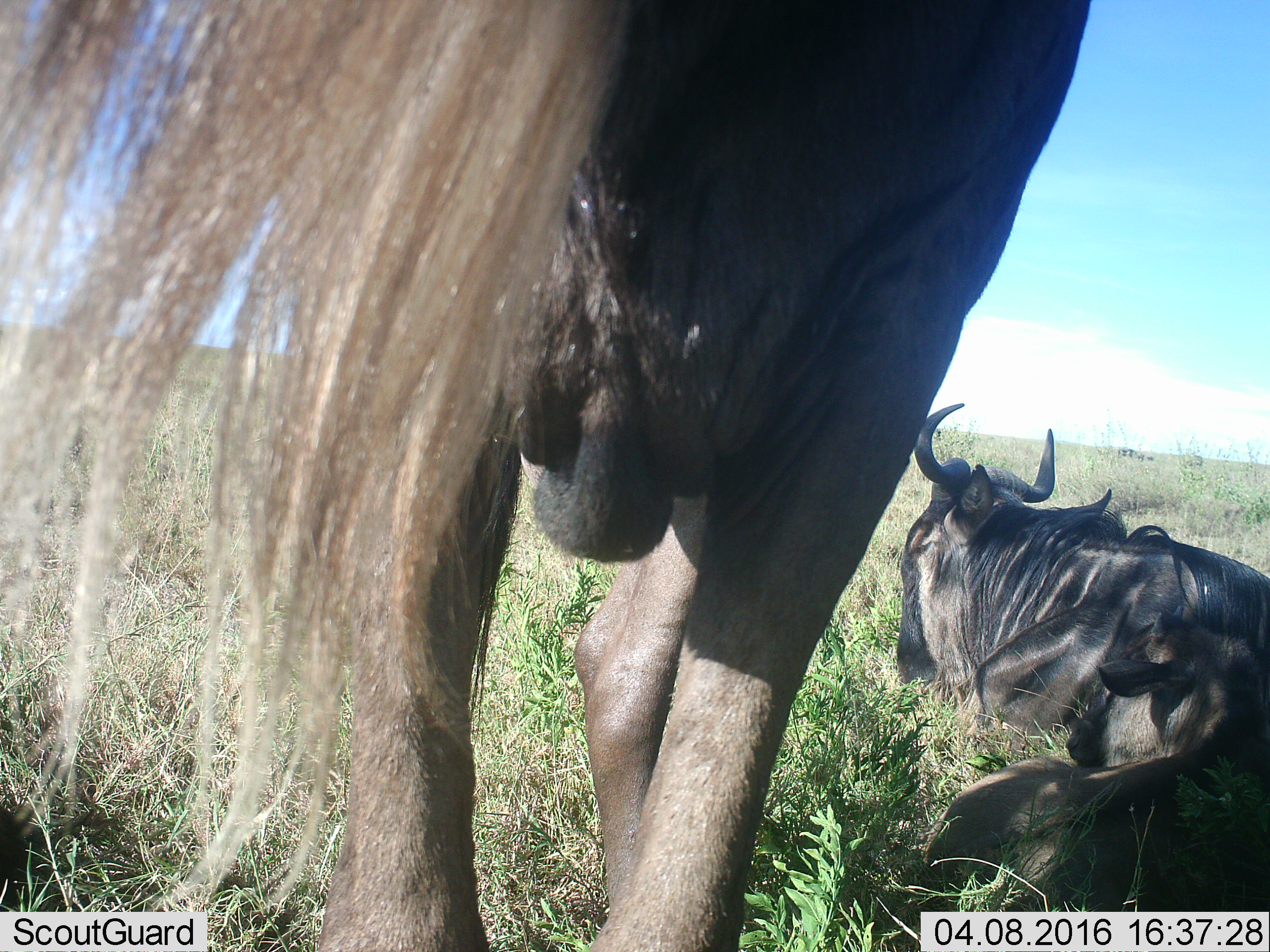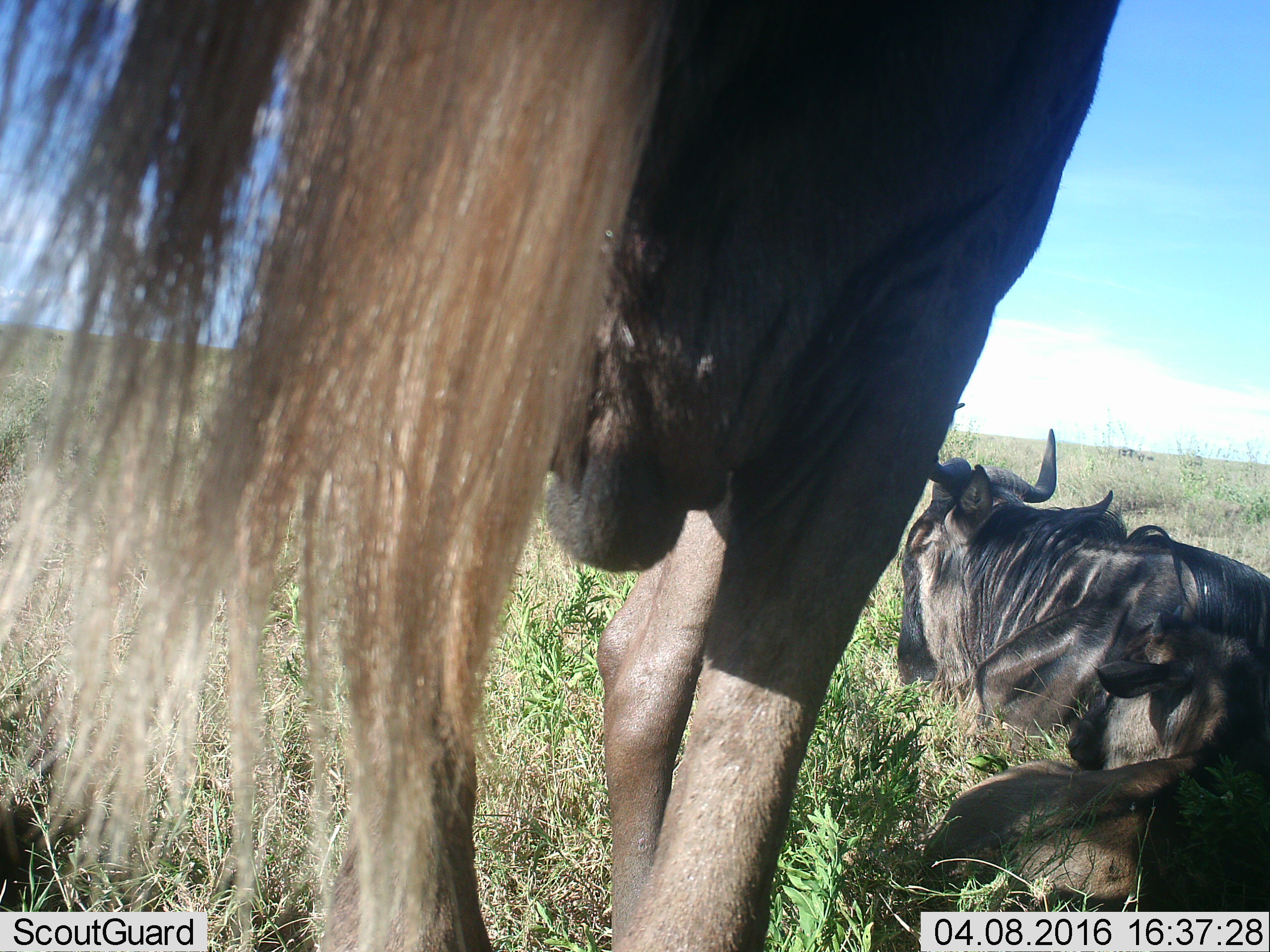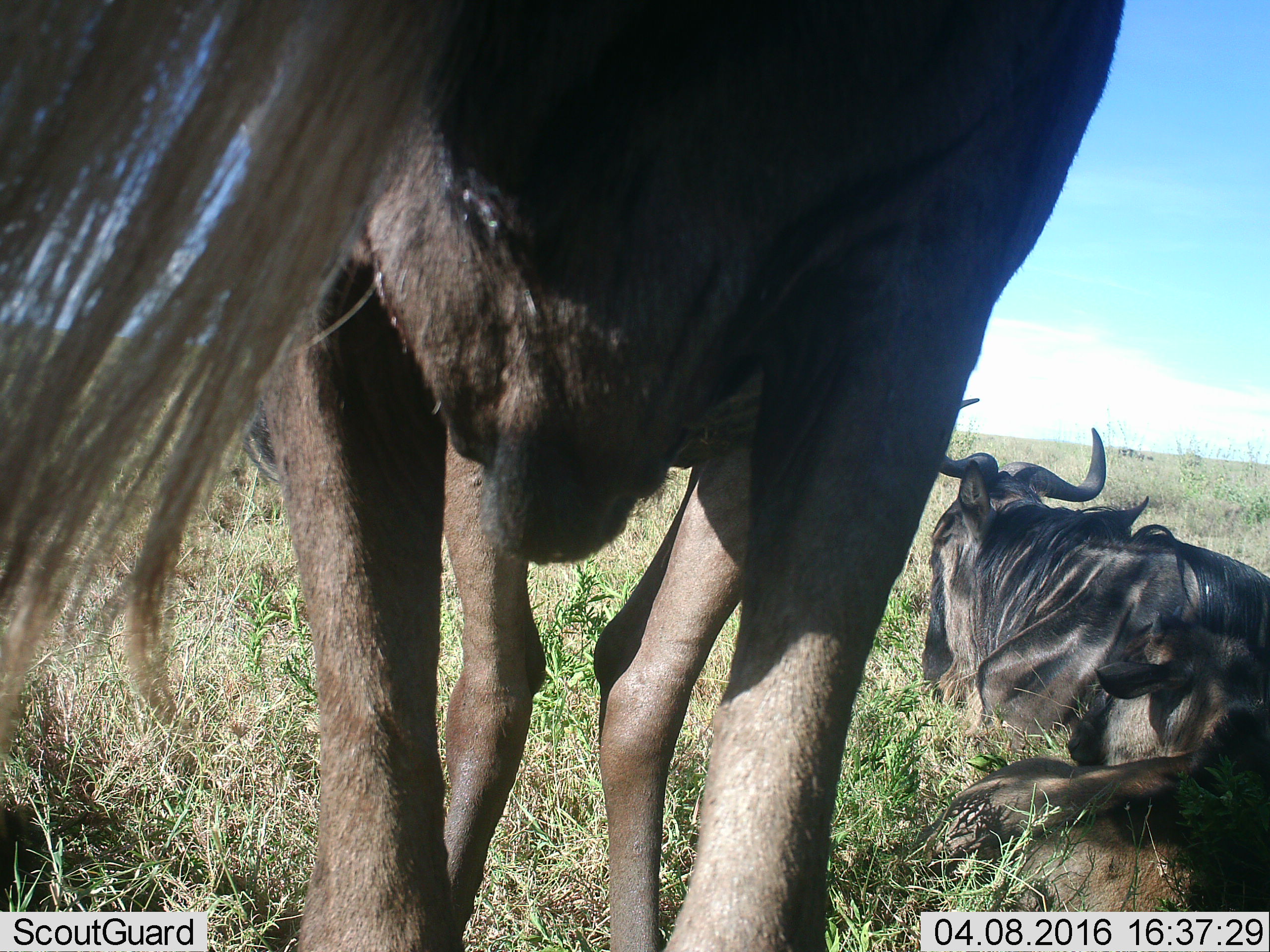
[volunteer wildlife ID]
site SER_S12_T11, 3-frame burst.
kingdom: Animalia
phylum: Chordata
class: Mammalia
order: Artiodactyla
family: Bovidae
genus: Connochaetes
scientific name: Connochaetes taurinus taurinus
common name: blue wildebeest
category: wildebeestblue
Wildebeestblue (blue wildebeest) (Connochaetes taurinus taurinus), count 3. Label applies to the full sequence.